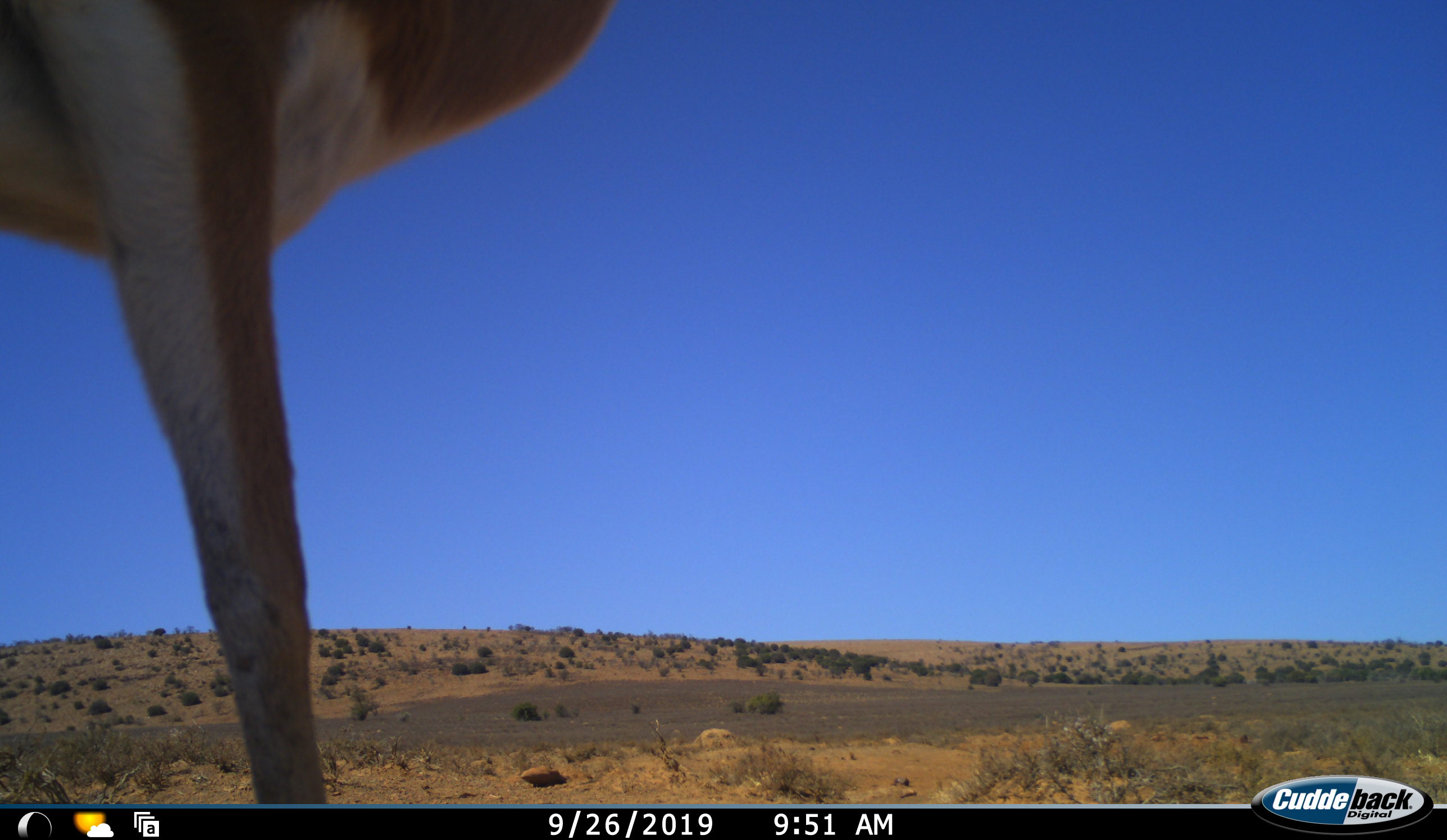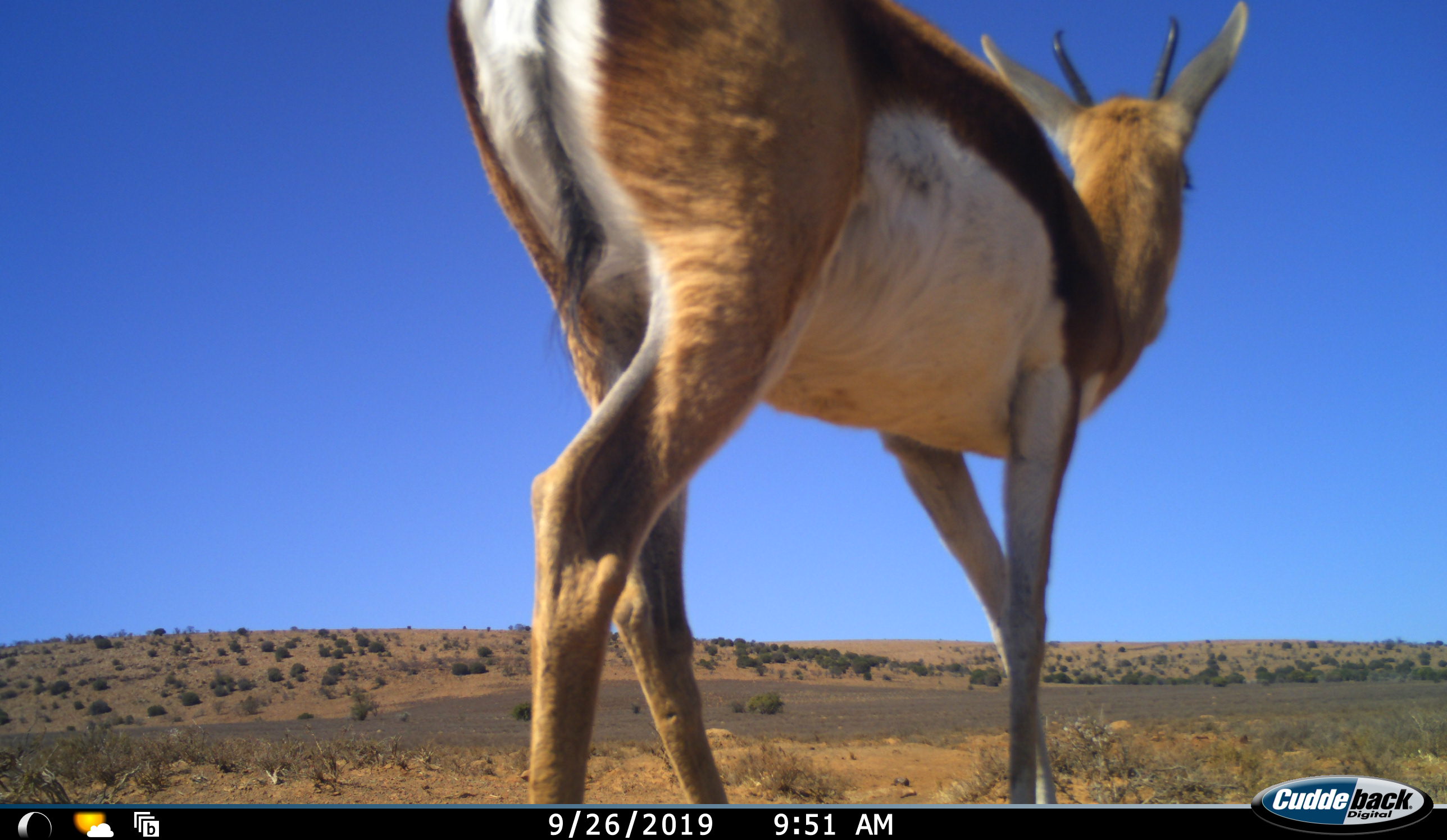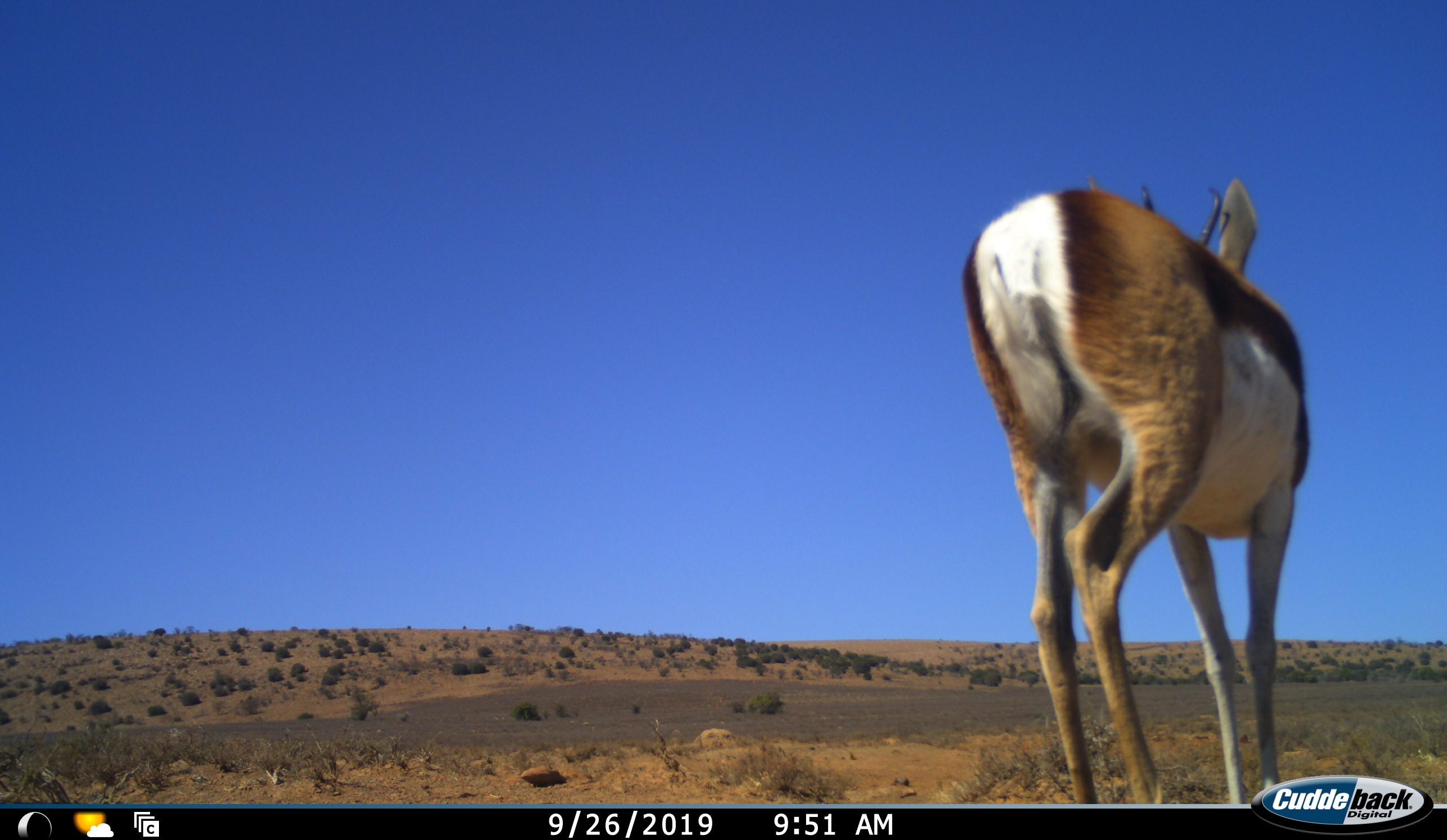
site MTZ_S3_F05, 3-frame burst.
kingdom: Animalia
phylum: Chordata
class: Mammalia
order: Artiodactyla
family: Bovidae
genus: Antidorcas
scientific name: Antidorcas marsupialis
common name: springbok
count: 1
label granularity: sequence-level